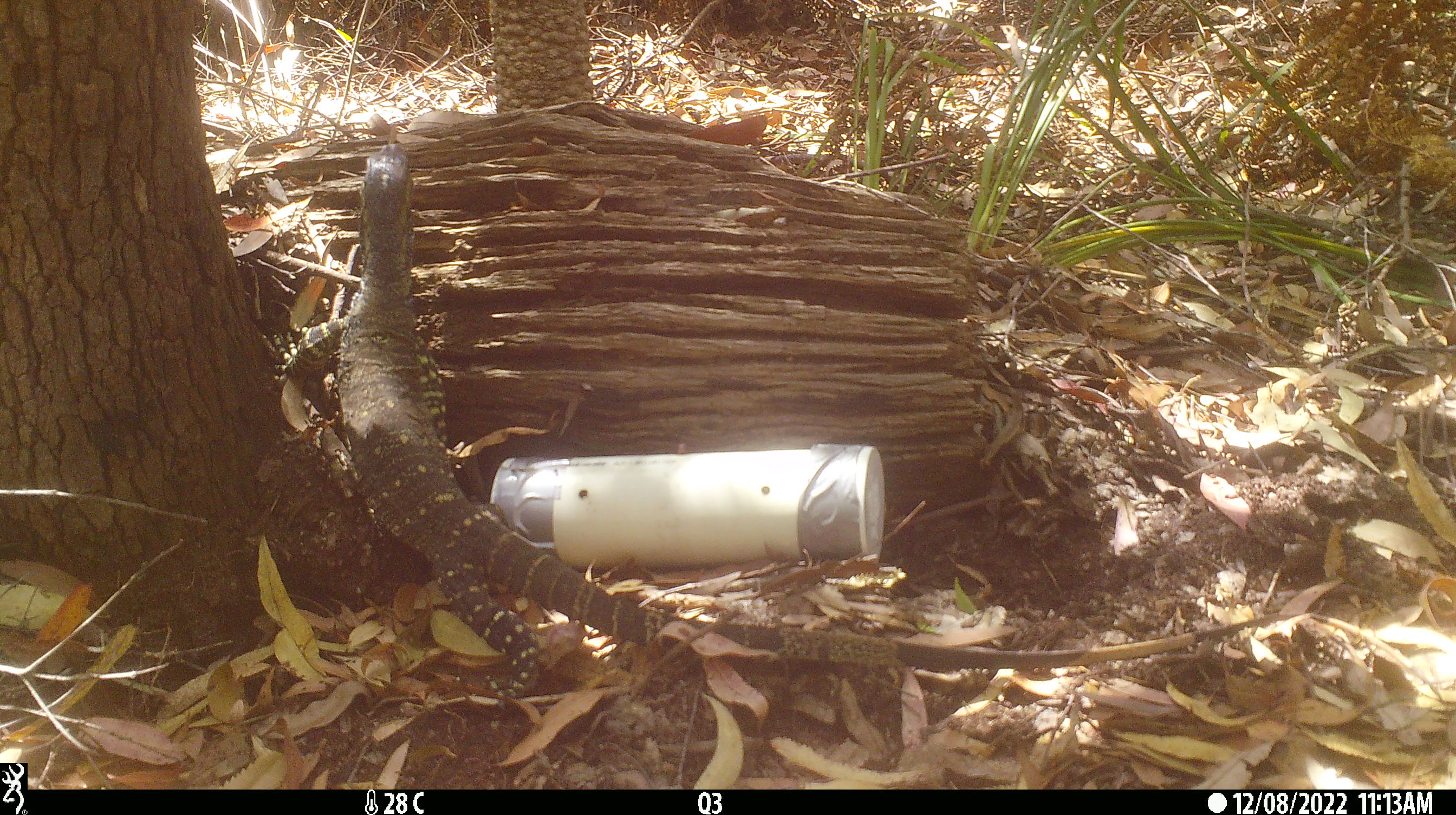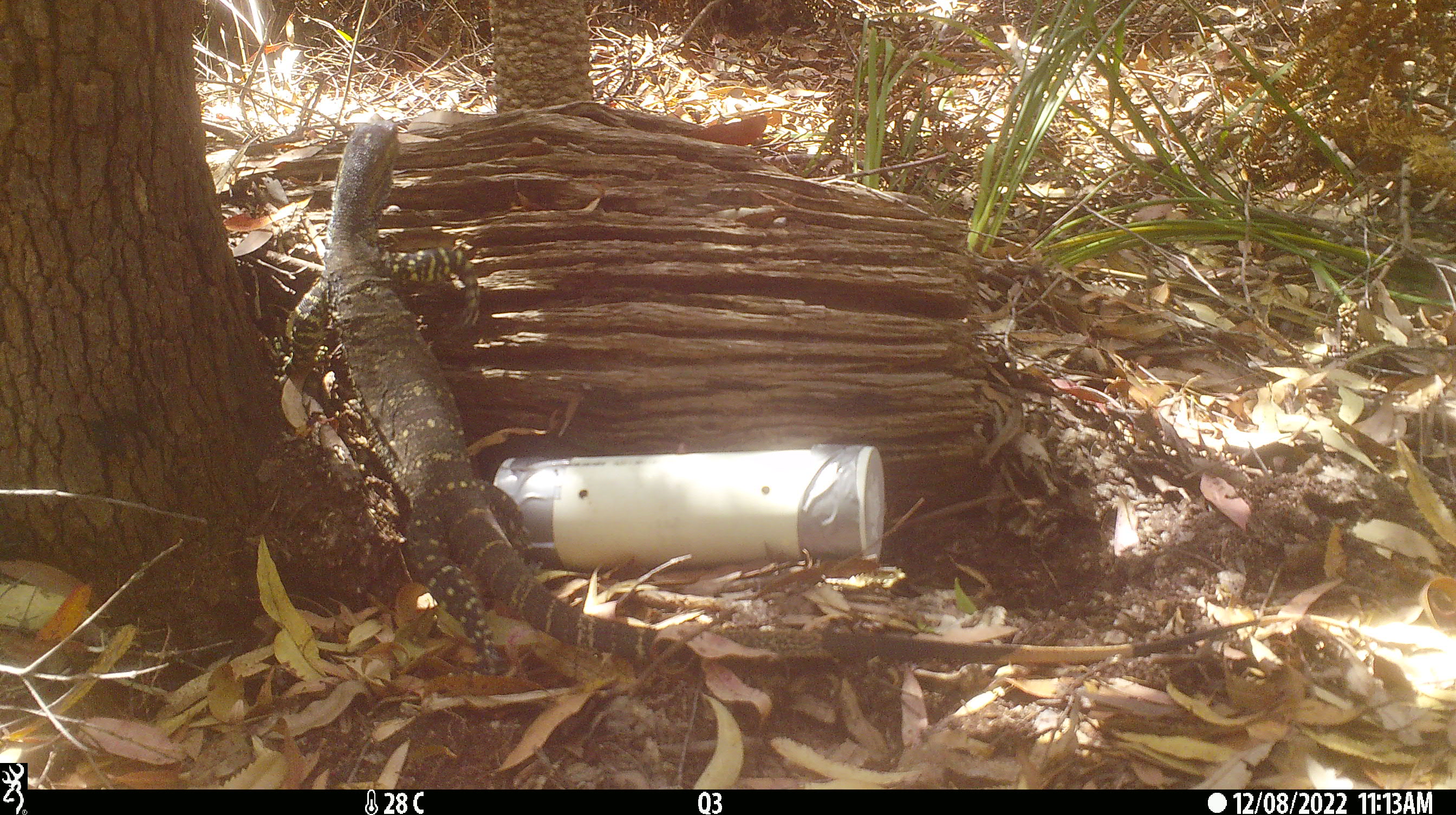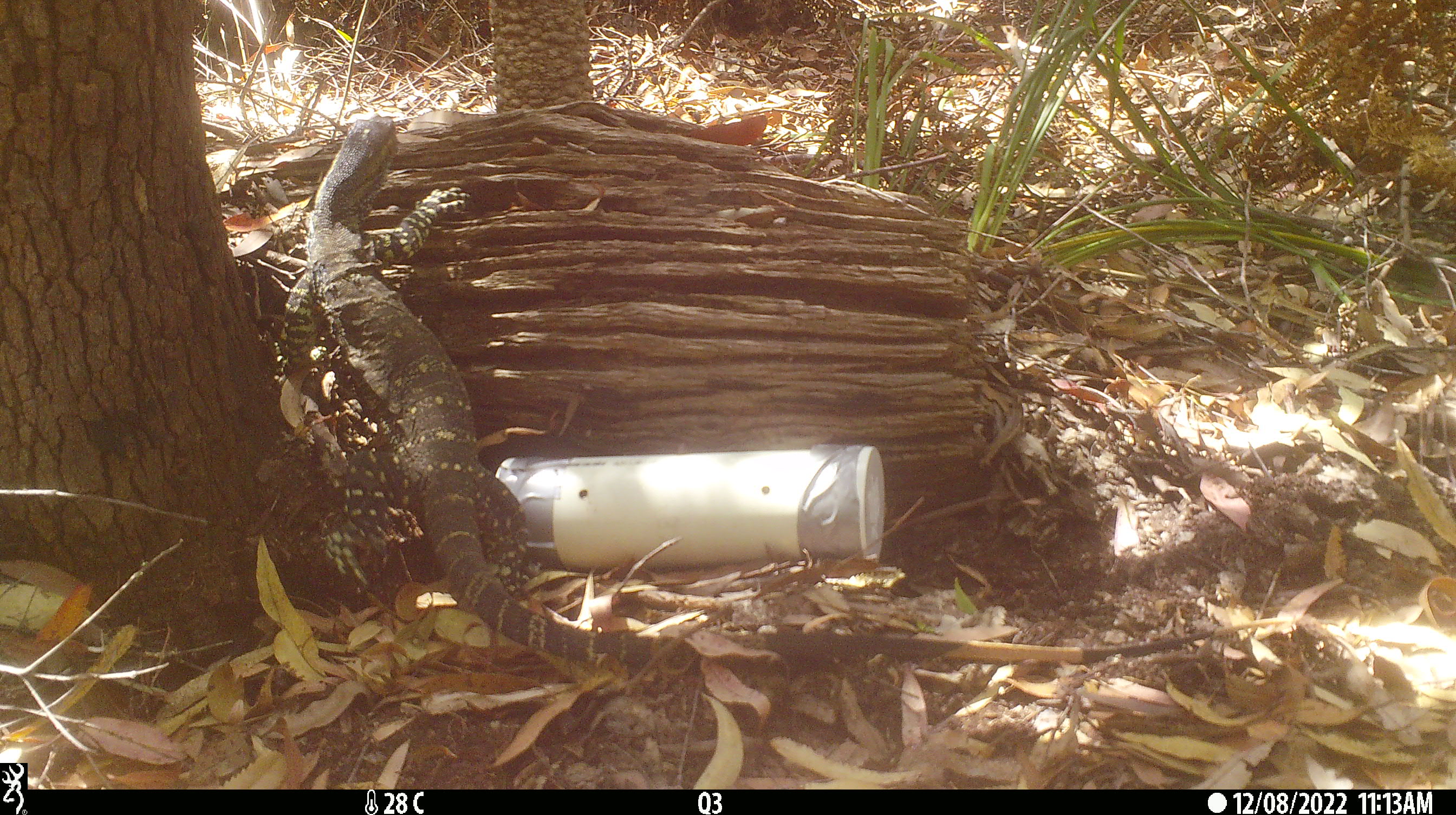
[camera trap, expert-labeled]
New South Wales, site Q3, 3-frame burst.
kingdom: Animalia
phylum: Chordata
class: Reptilia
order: Squamata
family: Varanidae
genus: Varanus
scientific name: Varanus varius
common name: lace monitor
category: goanna